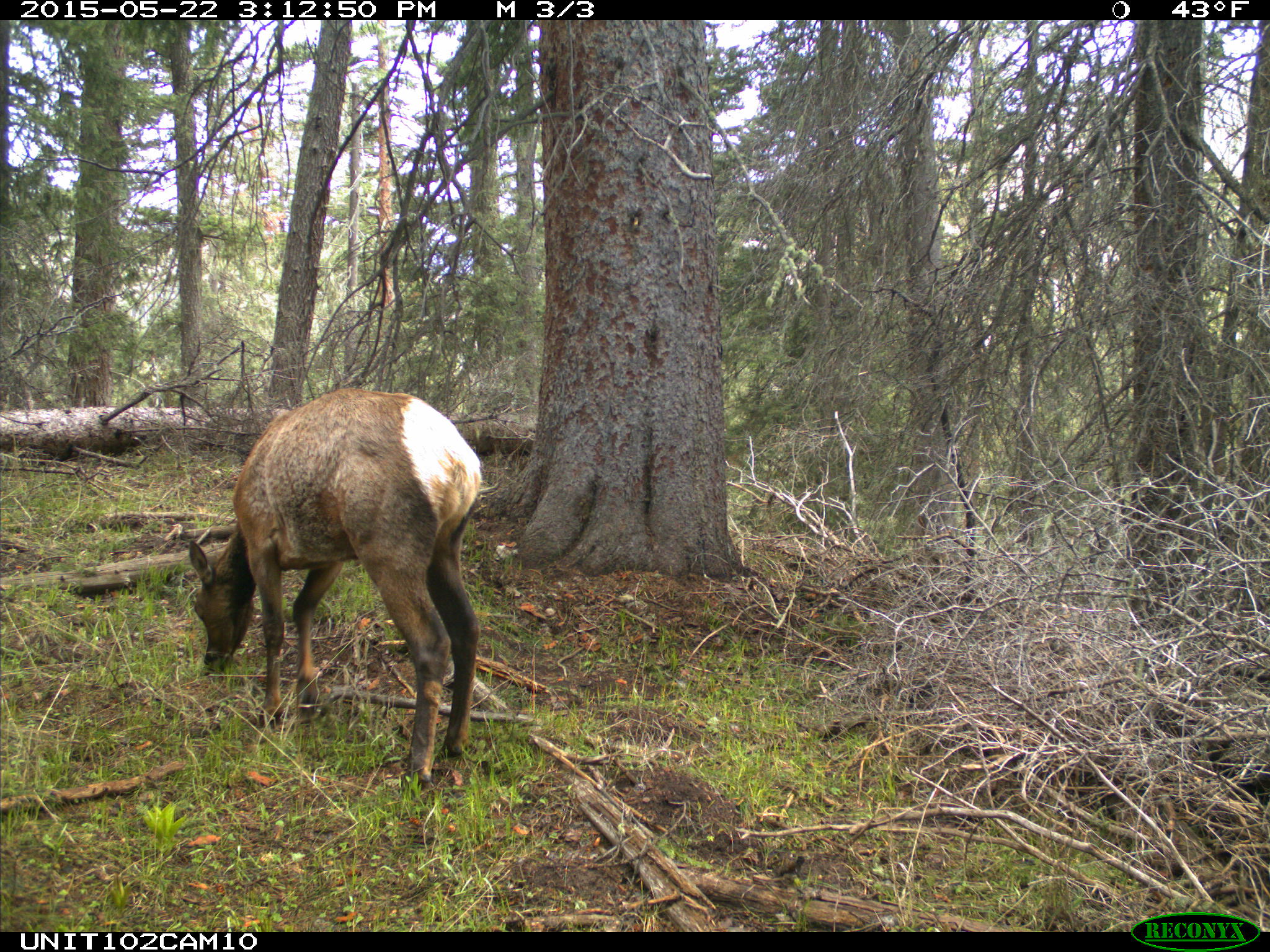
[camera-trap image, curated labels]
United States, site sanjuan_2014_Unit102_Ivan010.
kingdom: Animalia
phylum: Chordata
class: Mammalia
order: Artiodactyla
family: Cervidae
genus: Cervus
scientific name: Cervus elaphus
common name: red deer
Cervus elaphus (red deer).